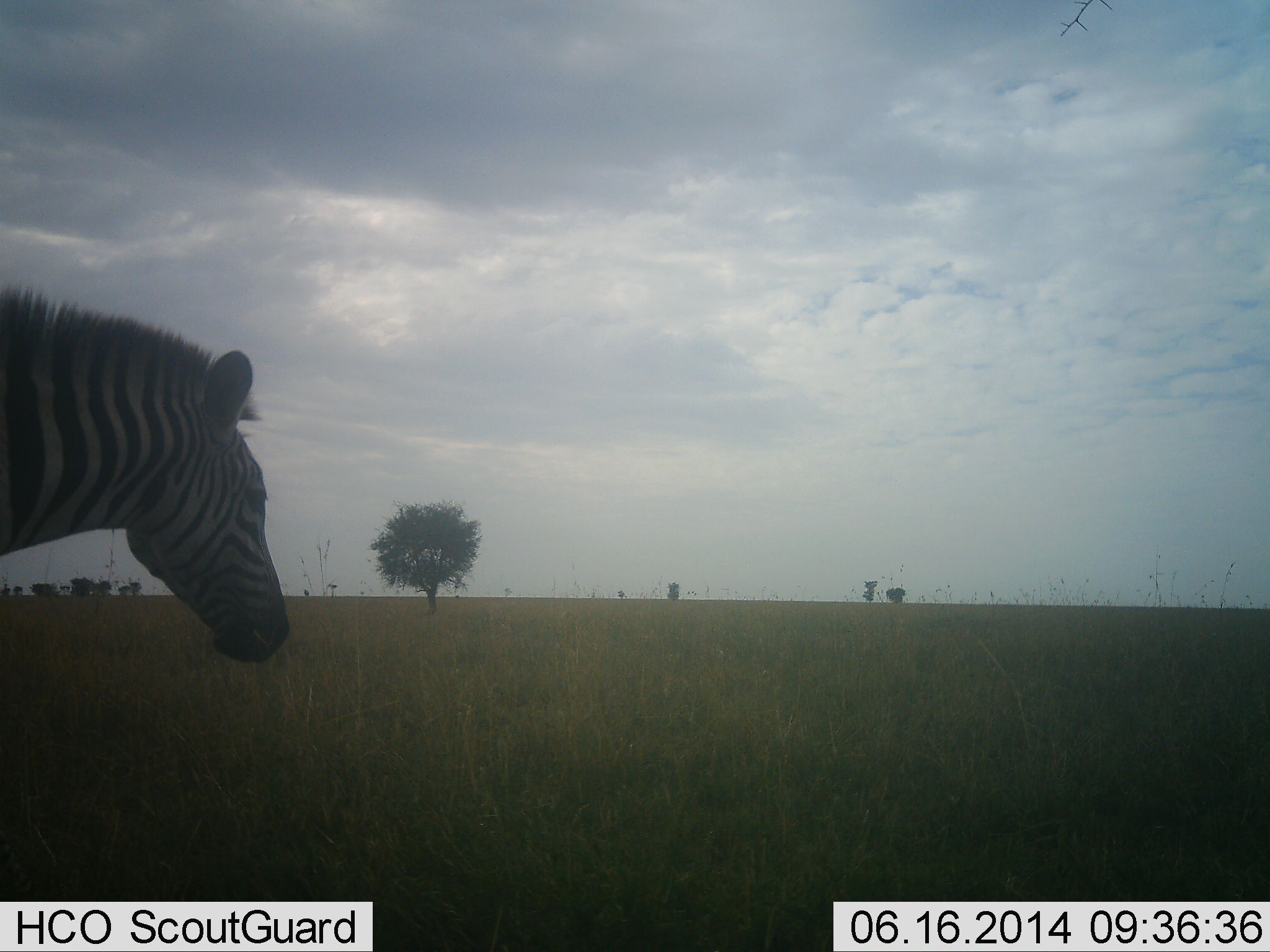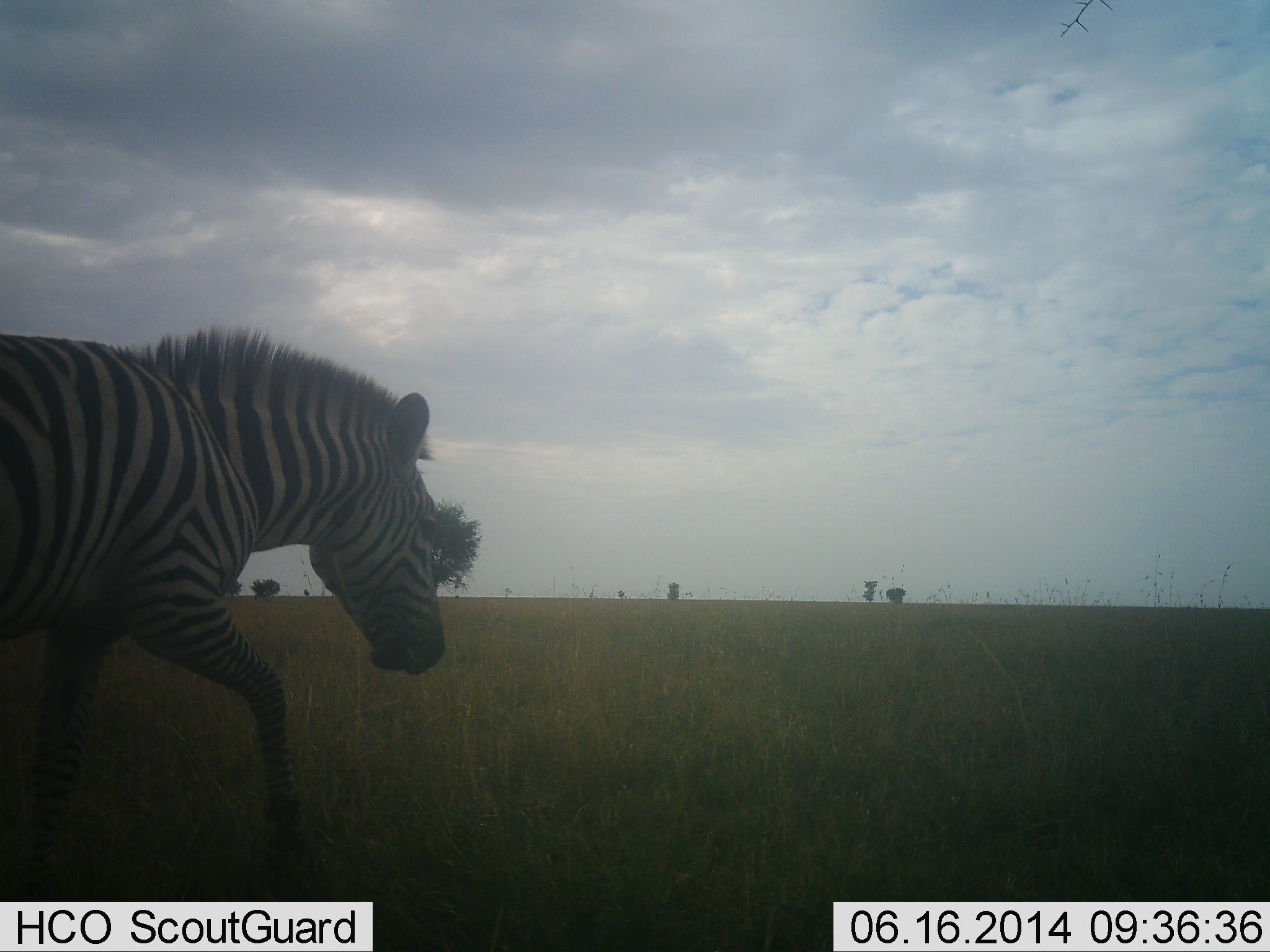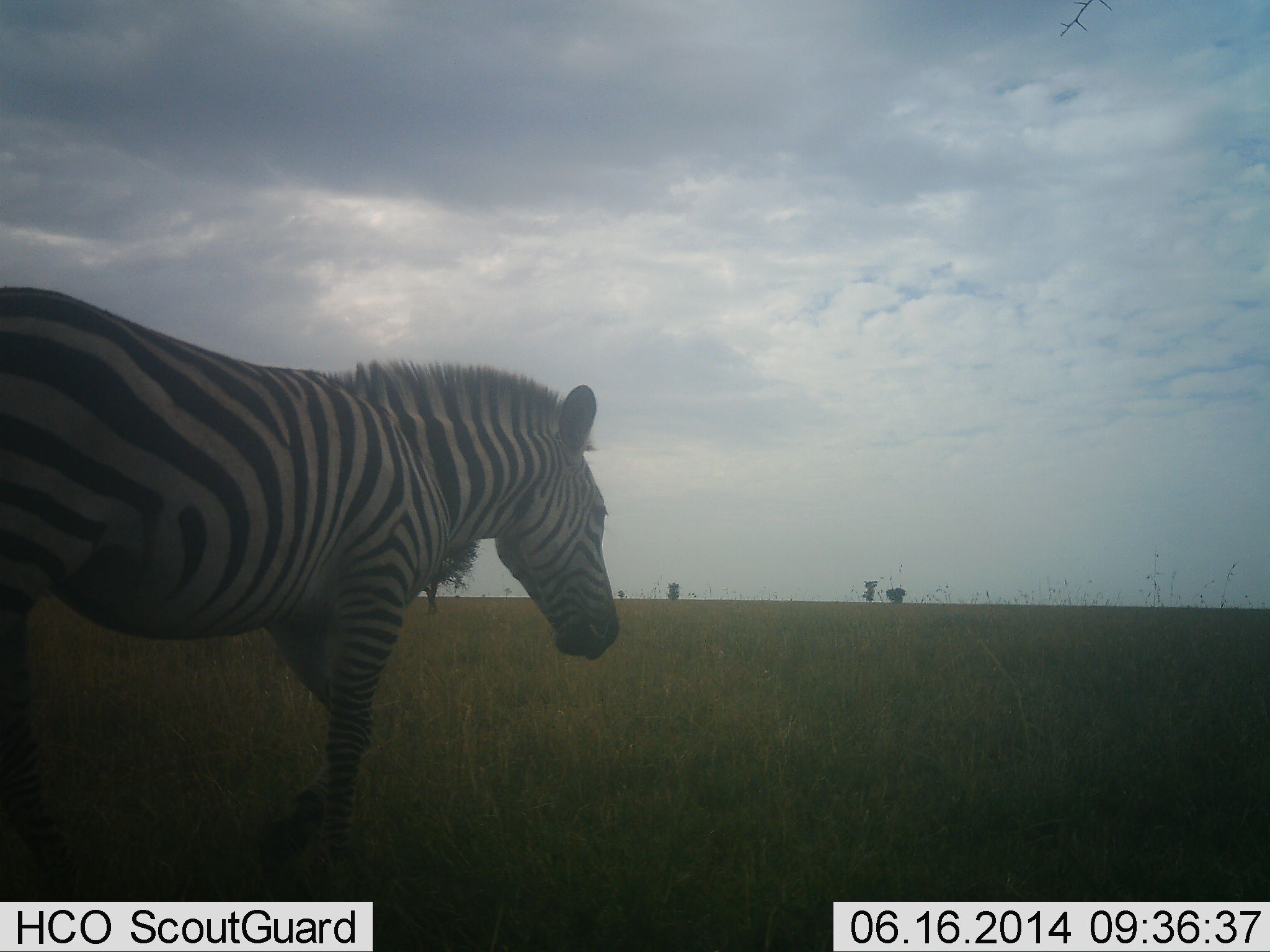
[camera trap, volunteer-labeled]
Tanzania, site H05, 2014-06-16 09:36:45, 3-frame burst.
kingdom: Animalia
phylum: Chordata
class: Mammalia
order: Perissodactyla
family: Equidae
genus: Equus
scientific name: Equus quagga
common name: plains zebra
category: zebra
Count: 1.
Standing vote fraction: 0%.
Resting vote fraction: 0%.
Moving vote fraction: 100%.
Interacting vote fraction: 0%.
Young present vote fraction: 0%.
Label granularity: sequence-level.